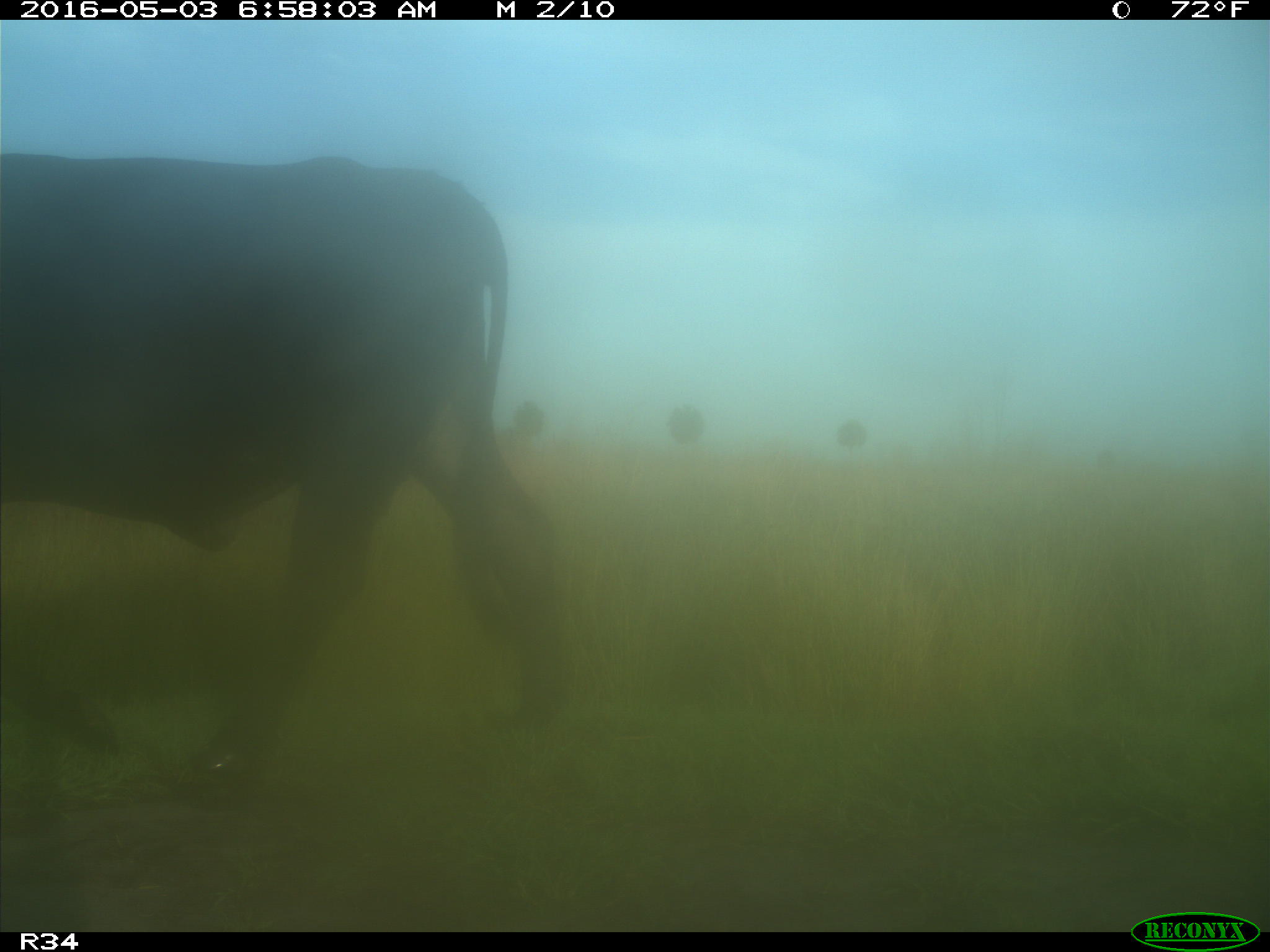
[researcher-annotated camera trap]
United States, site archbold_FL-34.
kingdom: Animalia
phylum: Chordata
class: Mammalia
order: Artiodactyla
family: Bovidae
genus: Bos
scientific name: Bos taurus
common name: domestic cow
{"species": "Bos taurus (domestic cow)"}